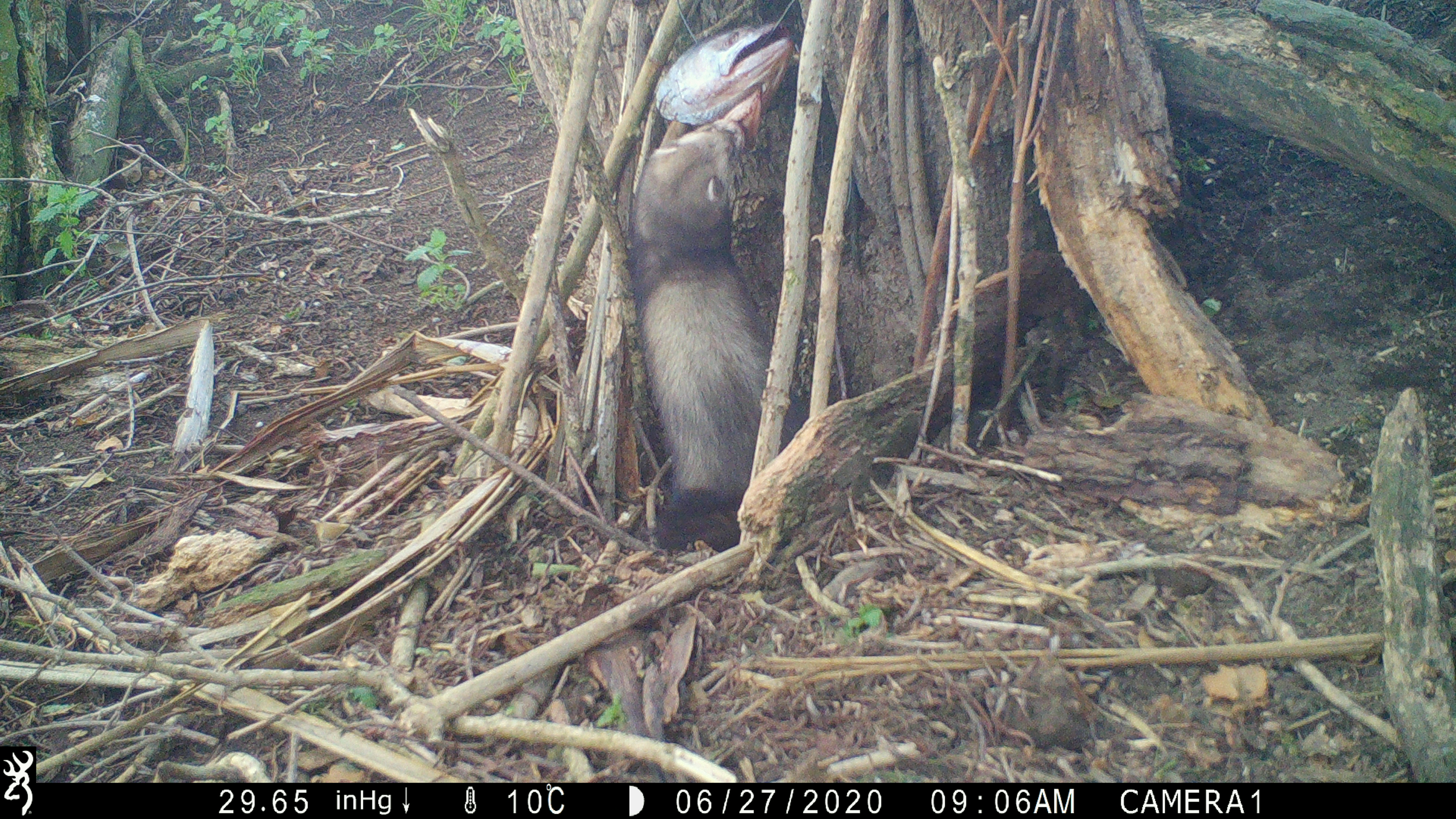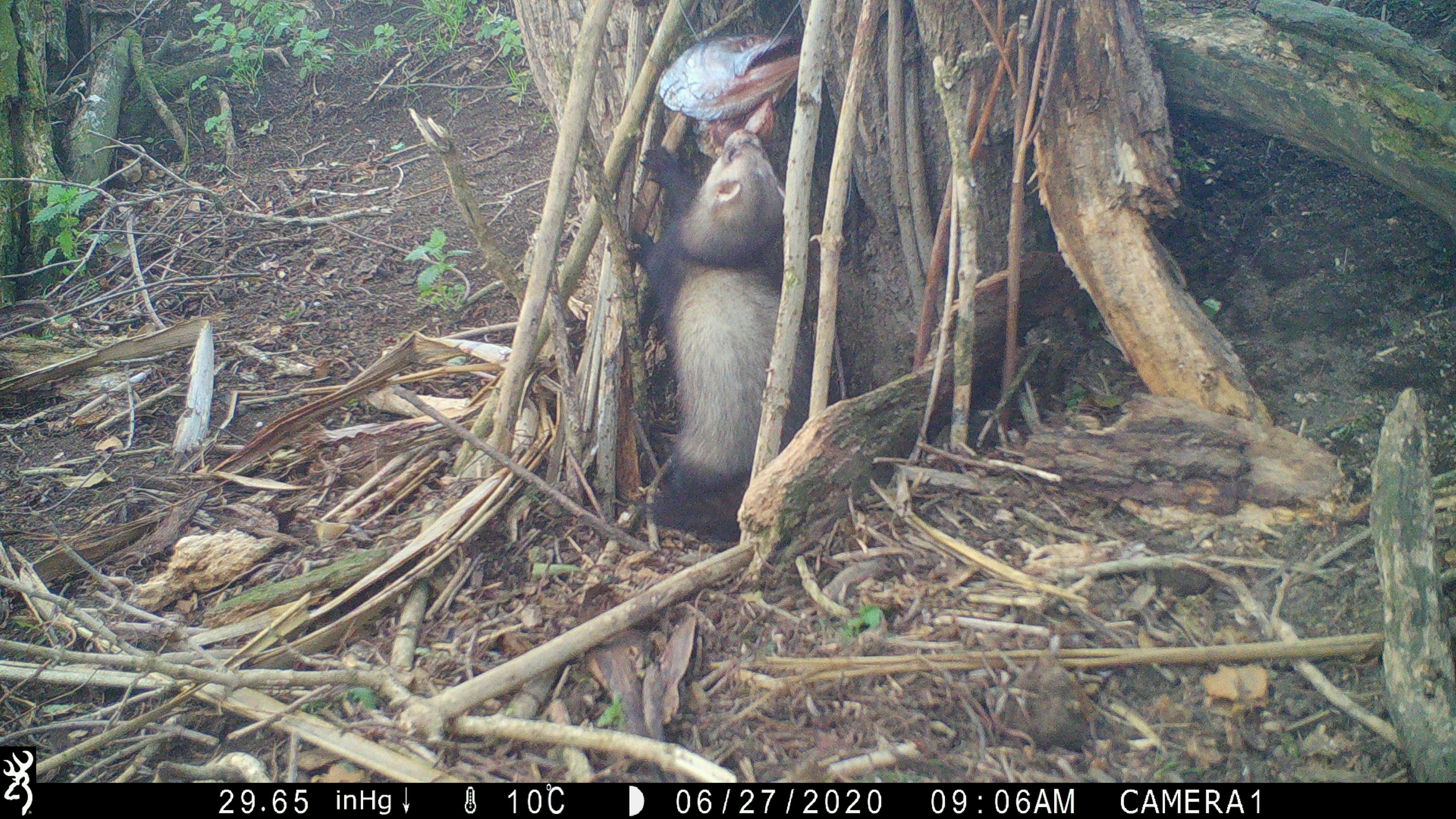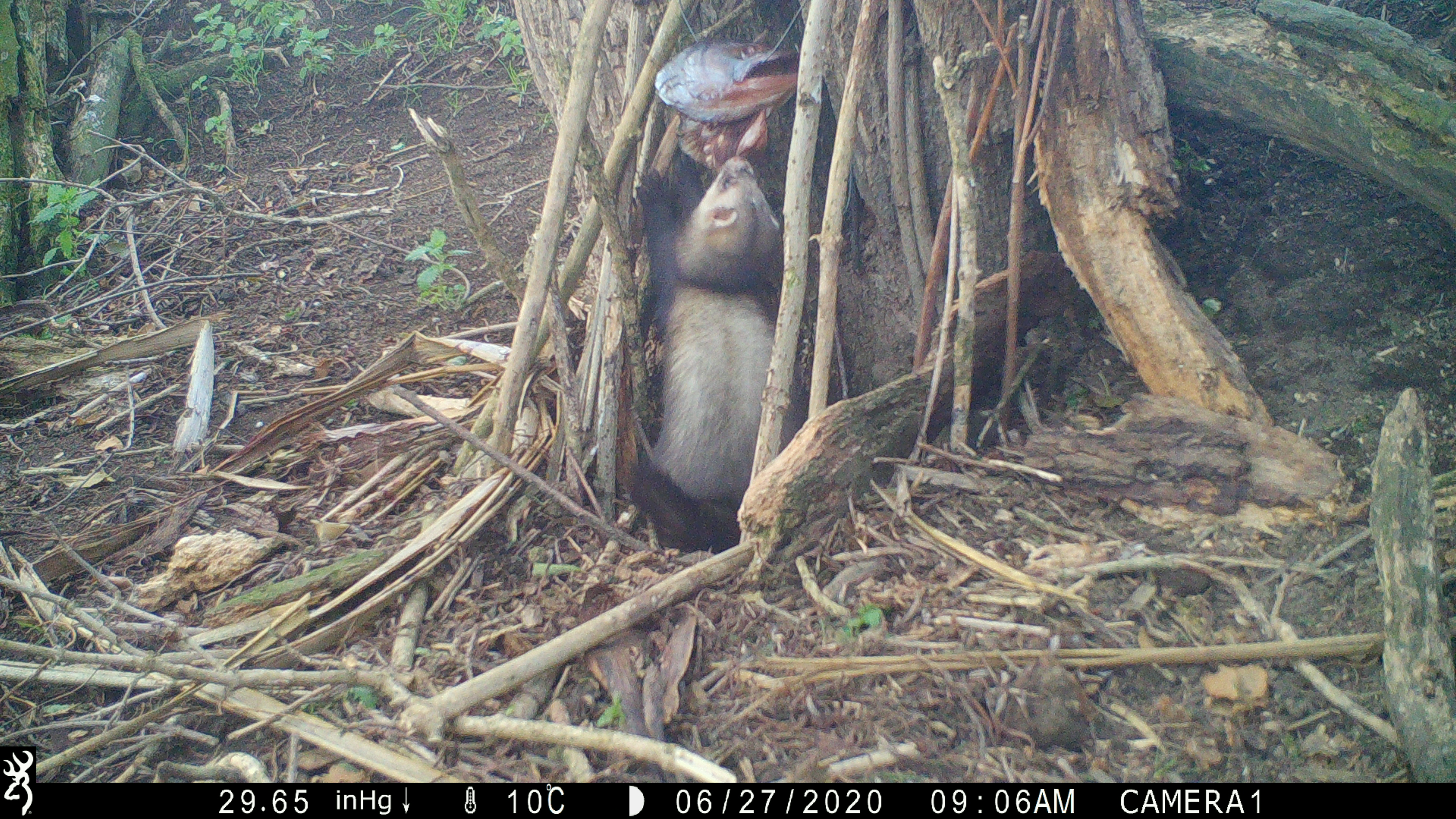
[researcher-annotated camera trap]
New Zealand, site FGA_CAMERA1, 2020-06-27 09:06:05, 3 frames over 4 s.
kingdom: Animalia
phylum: Chordata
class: Mammalia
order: Carnivora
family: Mustelidae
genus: Mustela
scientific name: Mustela furo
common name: ferret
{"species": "ferret (Mustela furo)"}